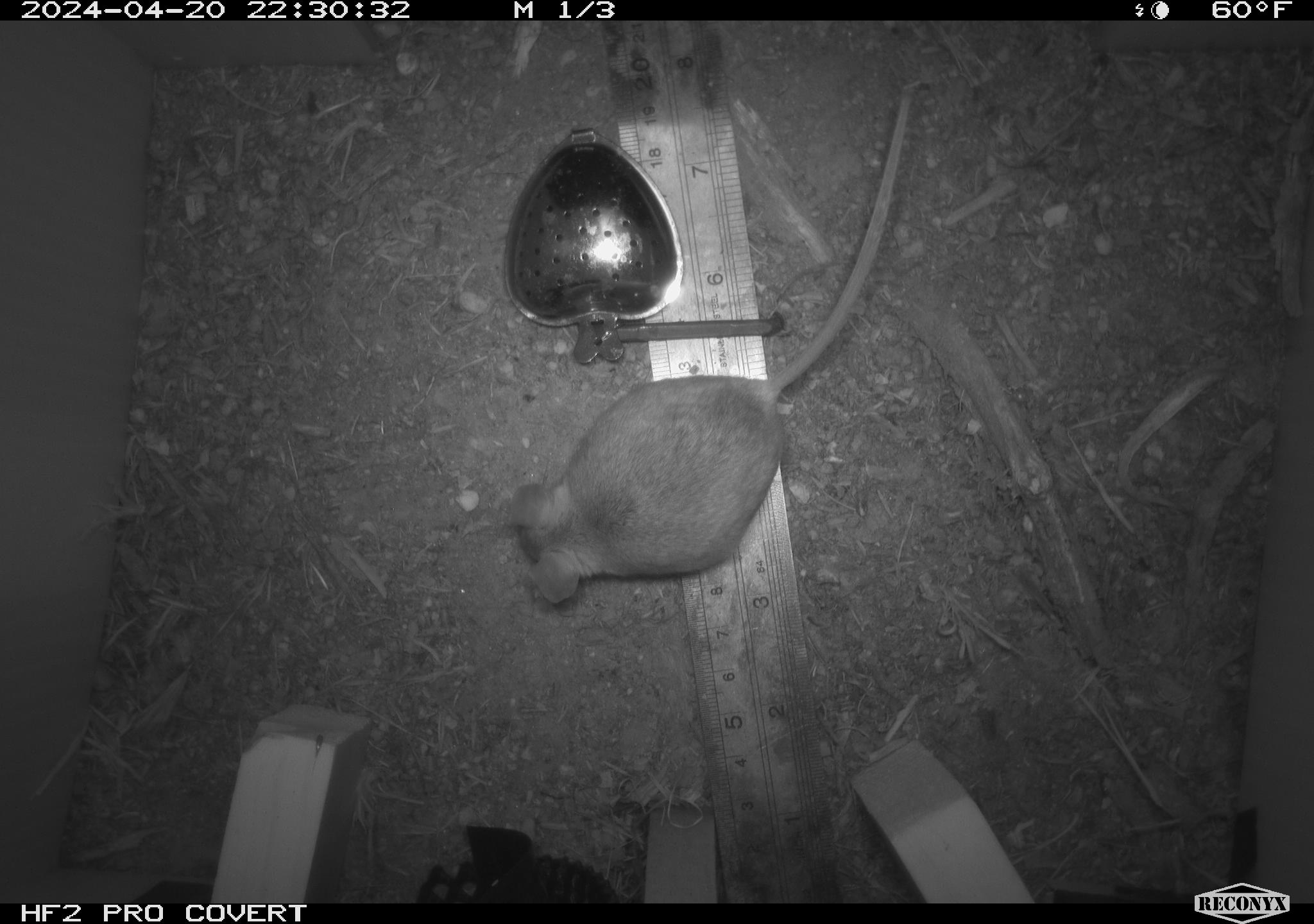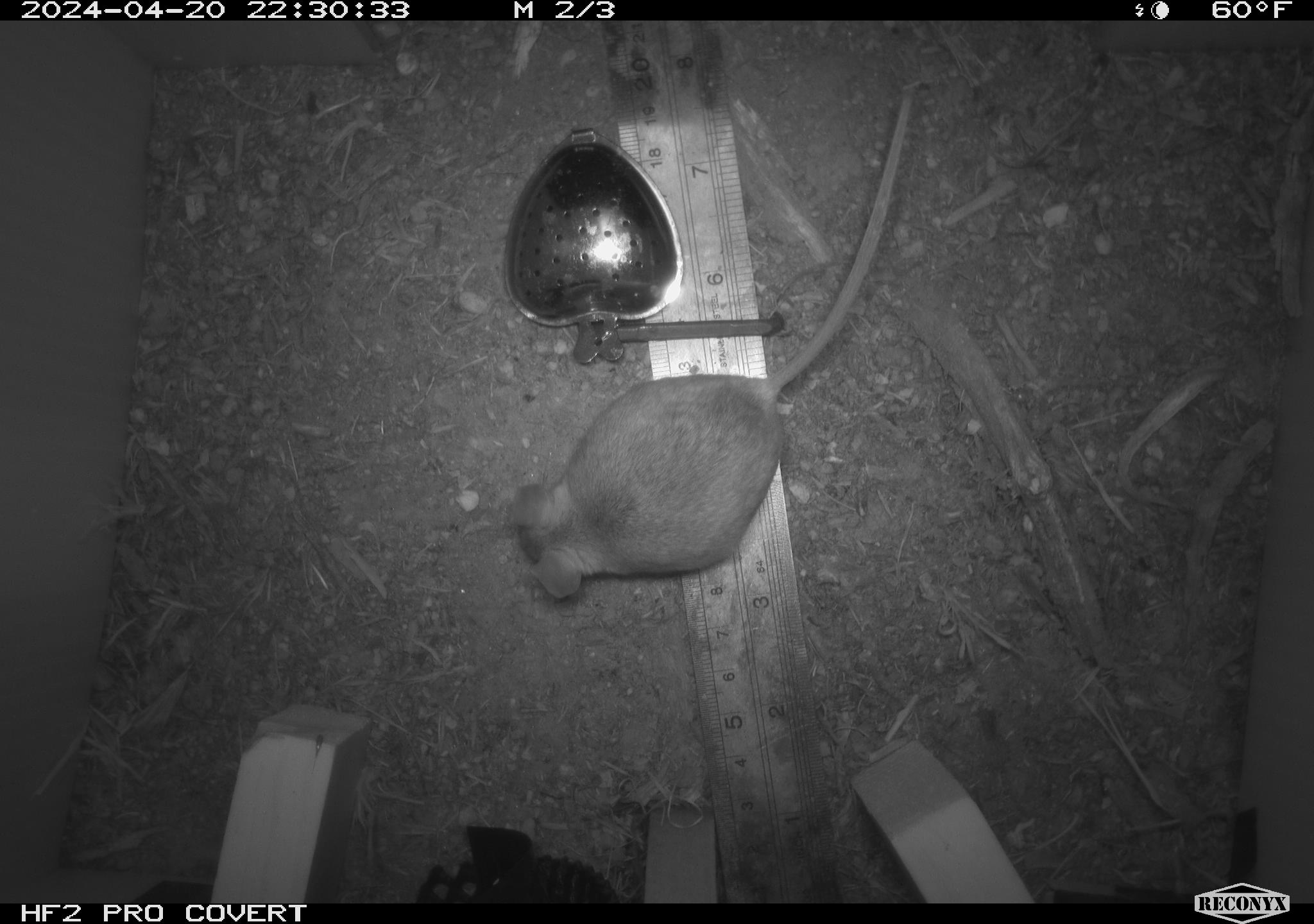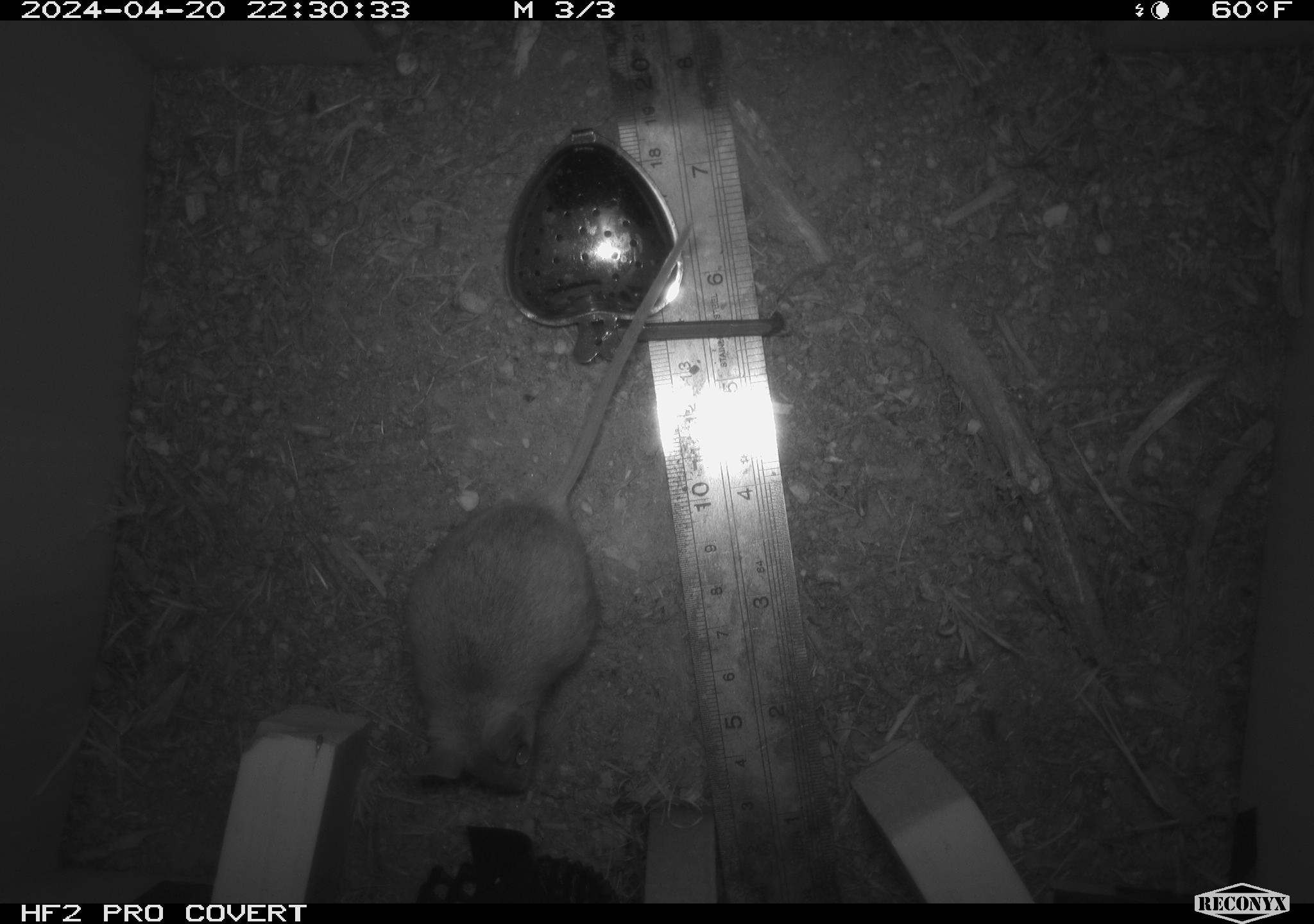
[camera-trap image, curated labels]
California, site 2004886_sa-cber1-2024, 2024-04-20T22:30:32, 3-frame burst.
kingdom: Animalia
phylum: Chordata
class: Mammalia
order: Rodentia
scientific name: Rodentia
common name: mouse species